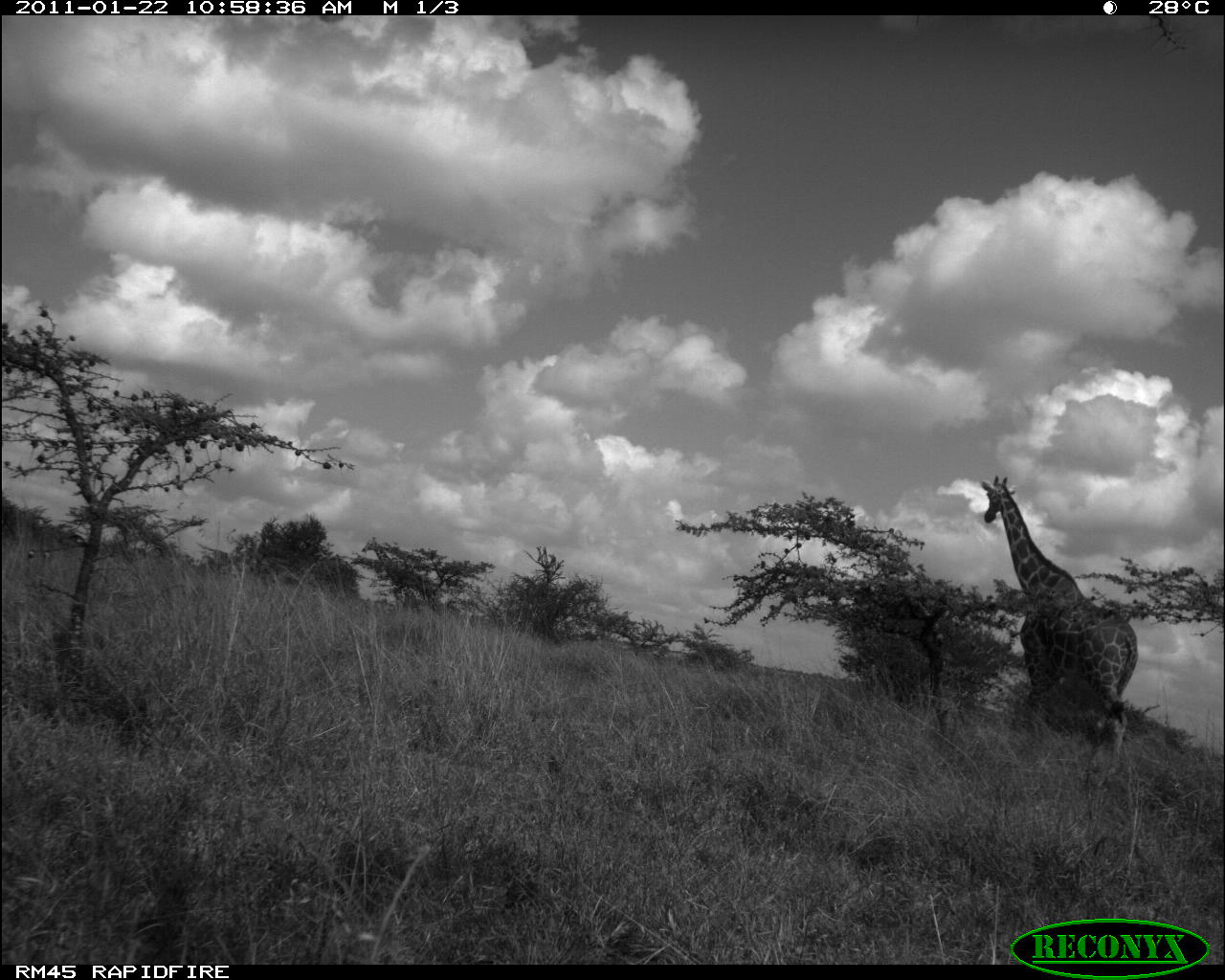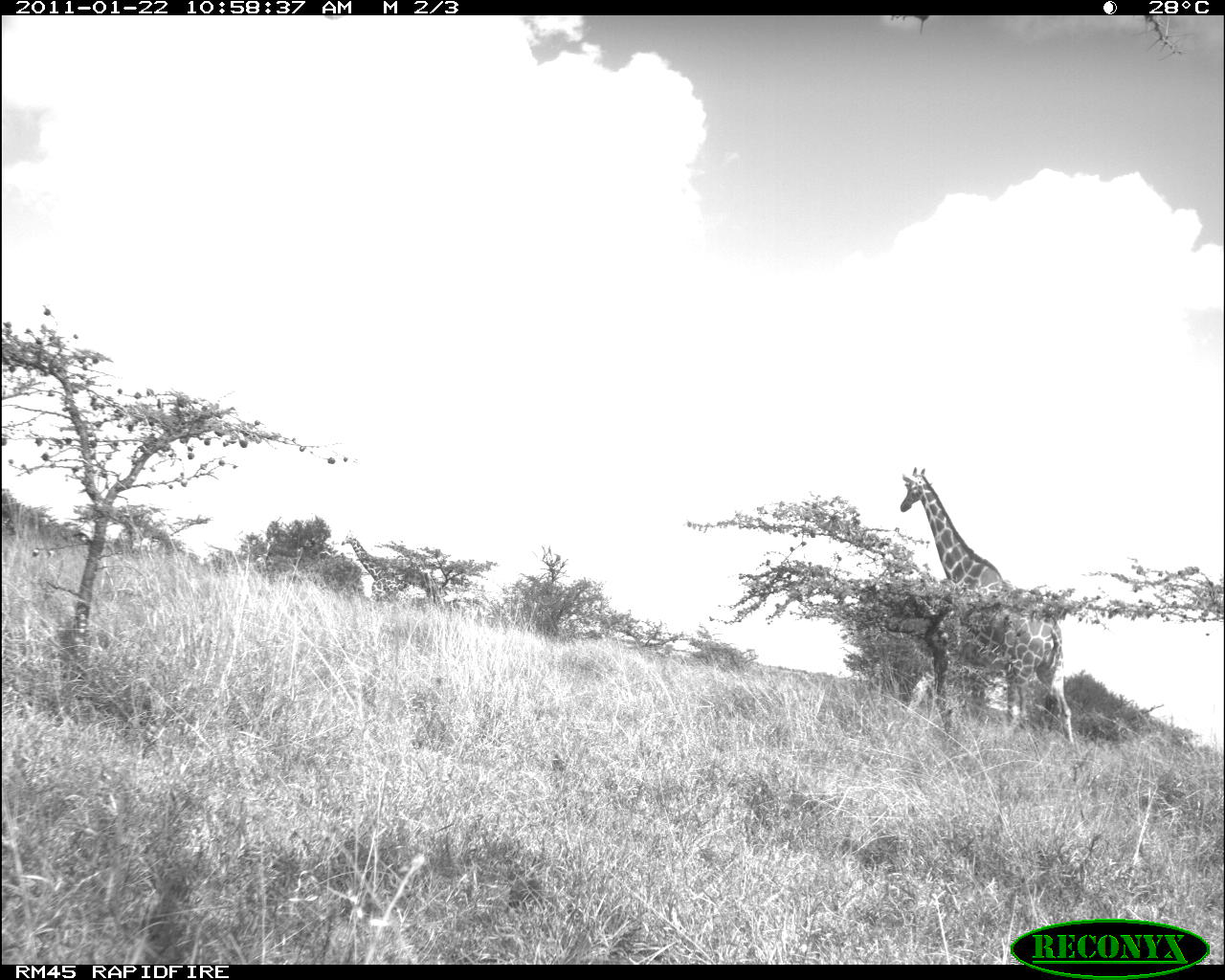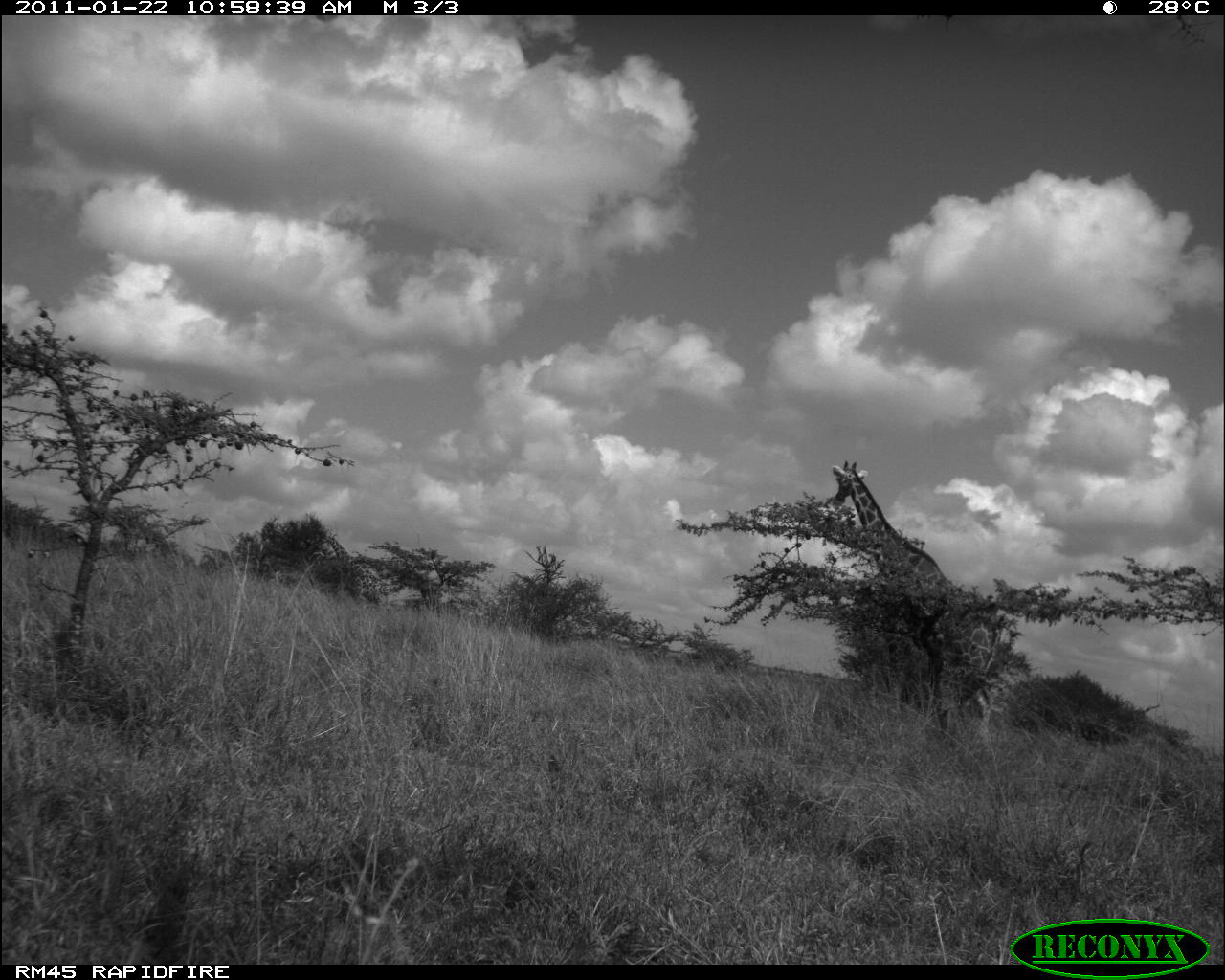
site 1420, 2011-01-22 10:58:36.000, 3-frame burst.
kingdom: Animalia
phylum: Chordata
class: Mammalia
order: Artiodactyla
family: Bovidae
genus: Madoqua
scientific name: Madoqua guentheri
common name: günther's dik-dik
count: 2